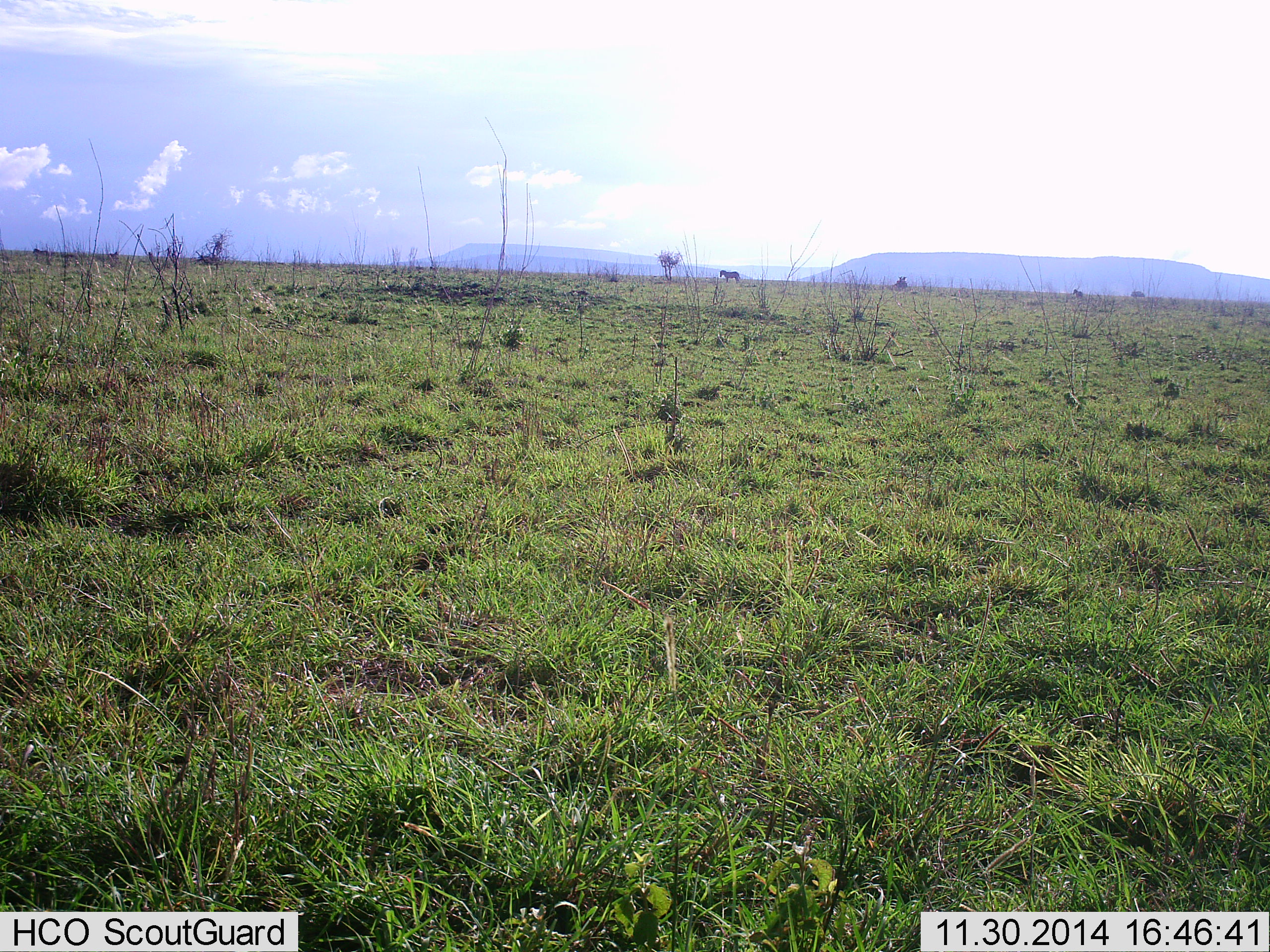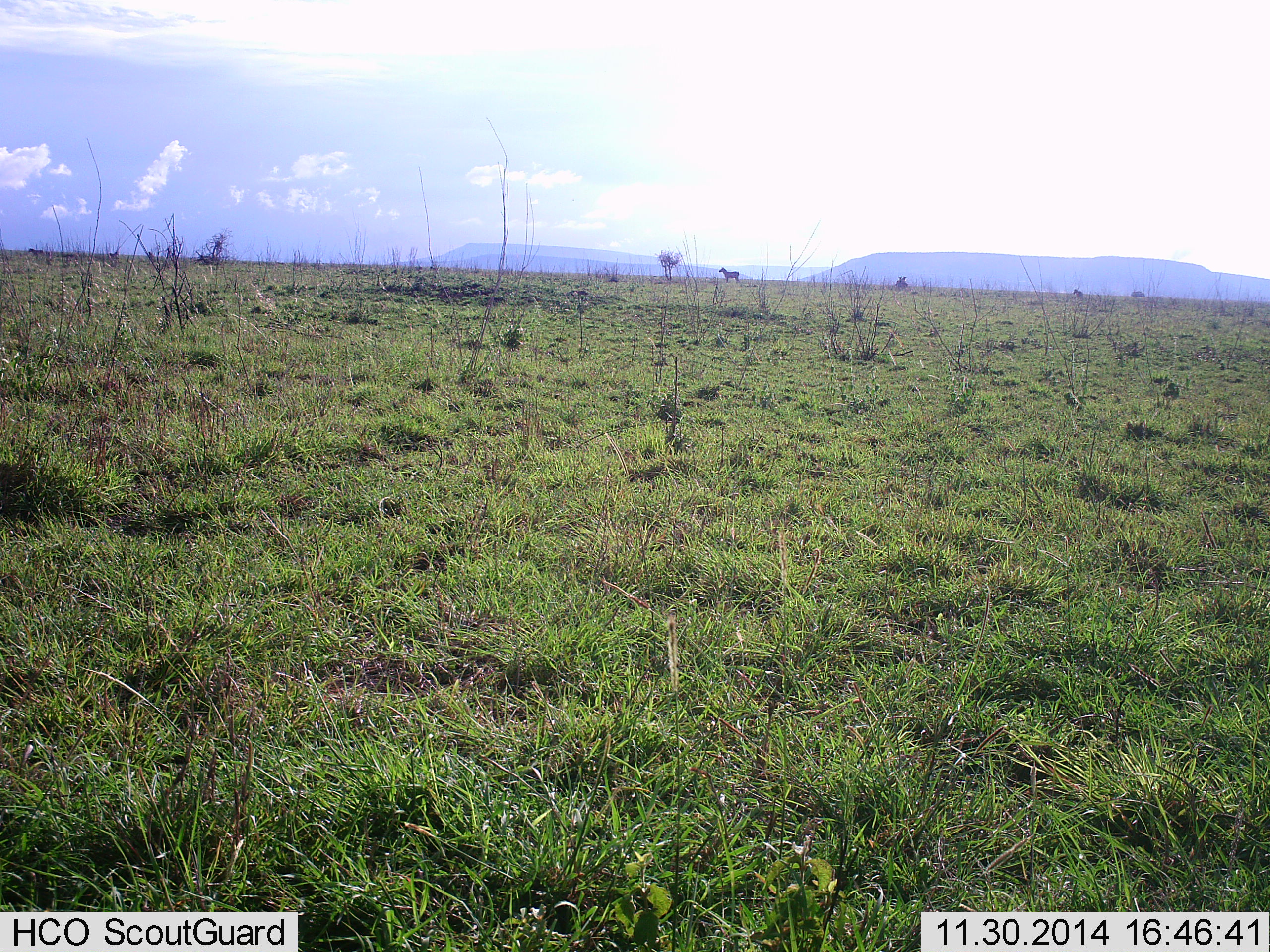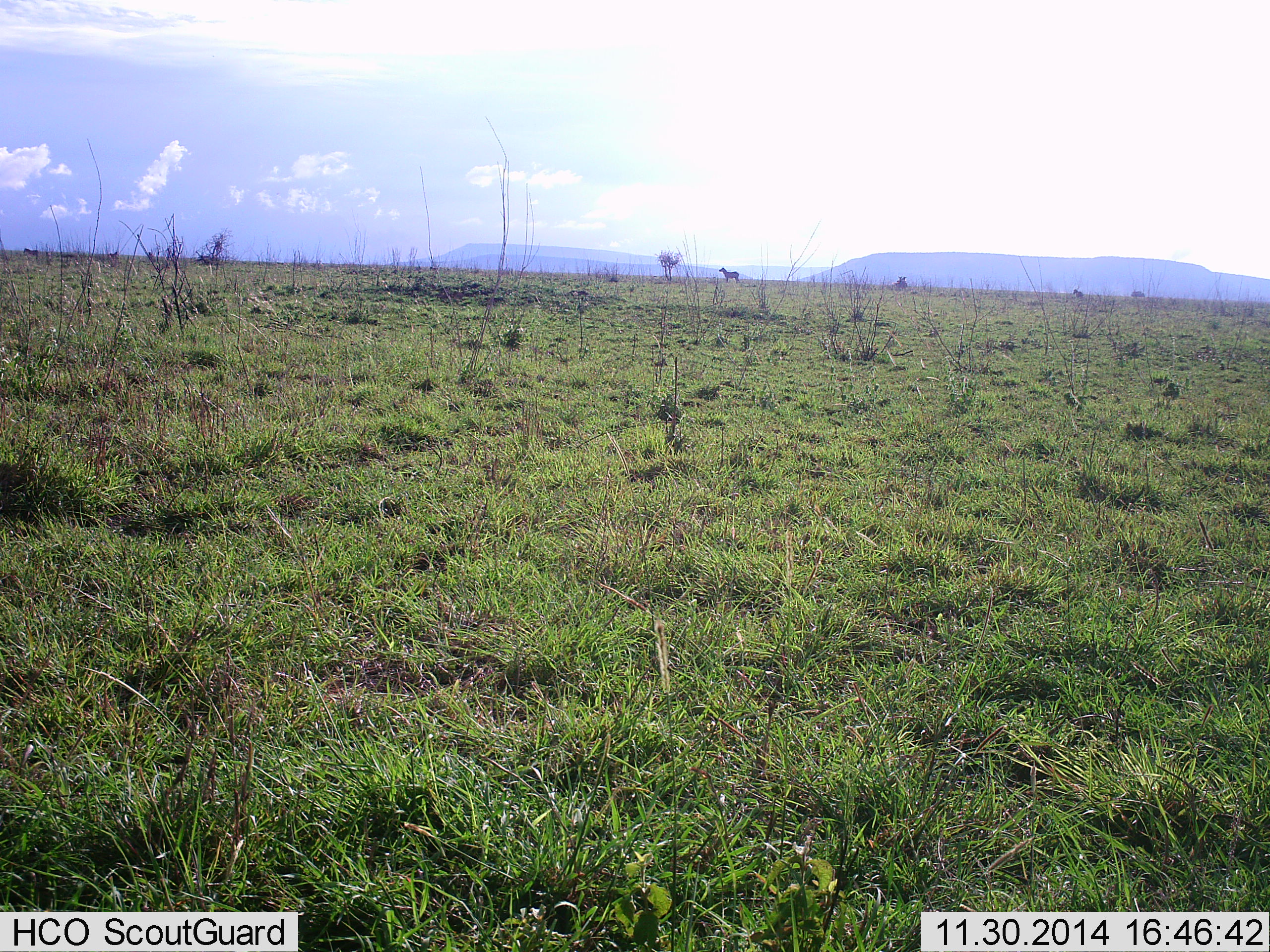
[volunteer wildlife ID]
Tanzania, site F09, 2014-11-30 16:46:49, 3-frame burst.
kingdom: Animalia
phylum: Chordata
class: Mammalia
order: Perissodactyla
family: Equidae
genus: Equus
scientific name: Equus quagga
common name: plains zebra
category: zebra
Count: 1.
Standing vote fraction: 78%.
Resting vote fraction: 0%.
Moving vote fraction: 22%.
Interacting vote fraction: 0%.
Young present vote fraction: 0%.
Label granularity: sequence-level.